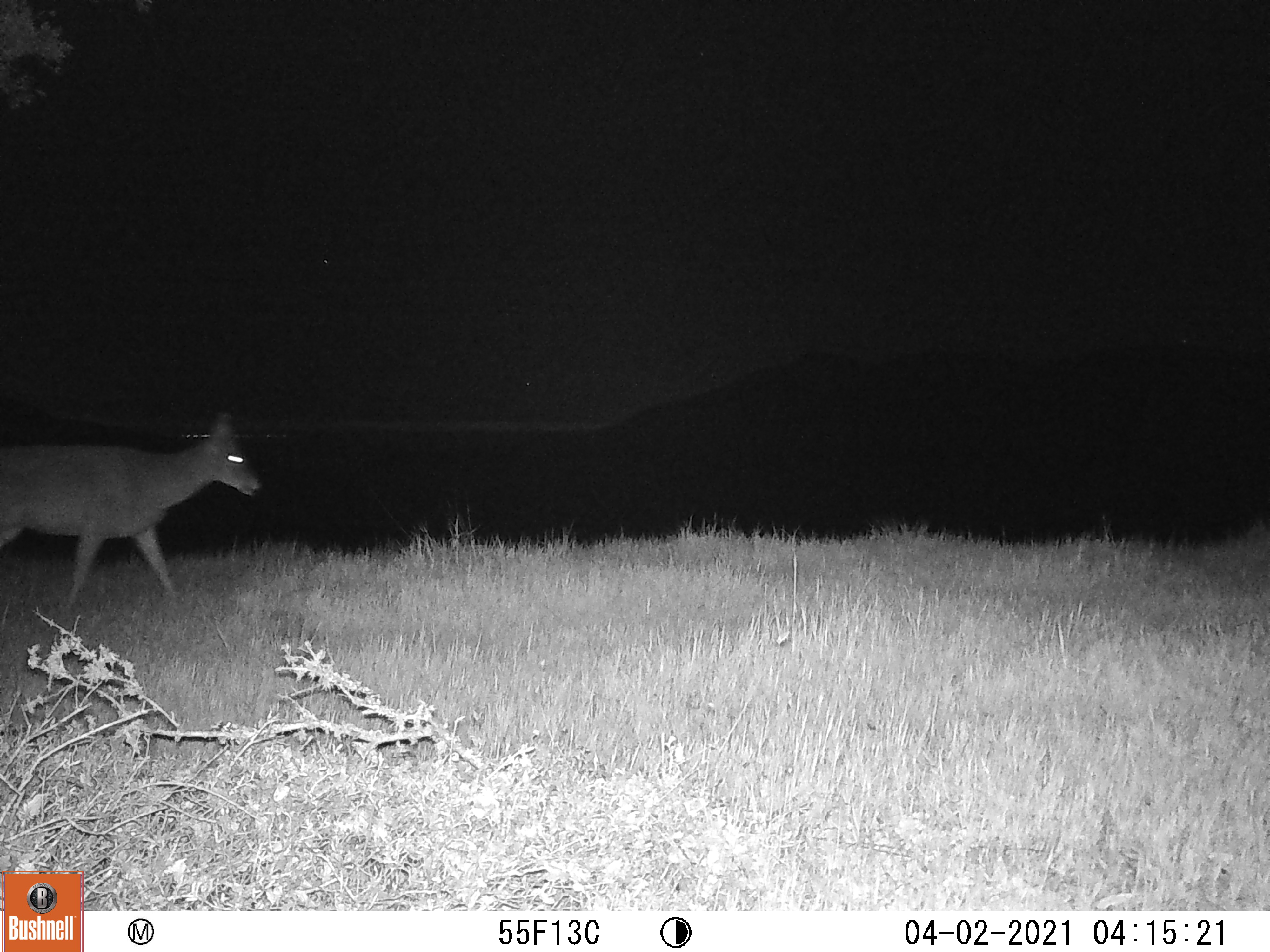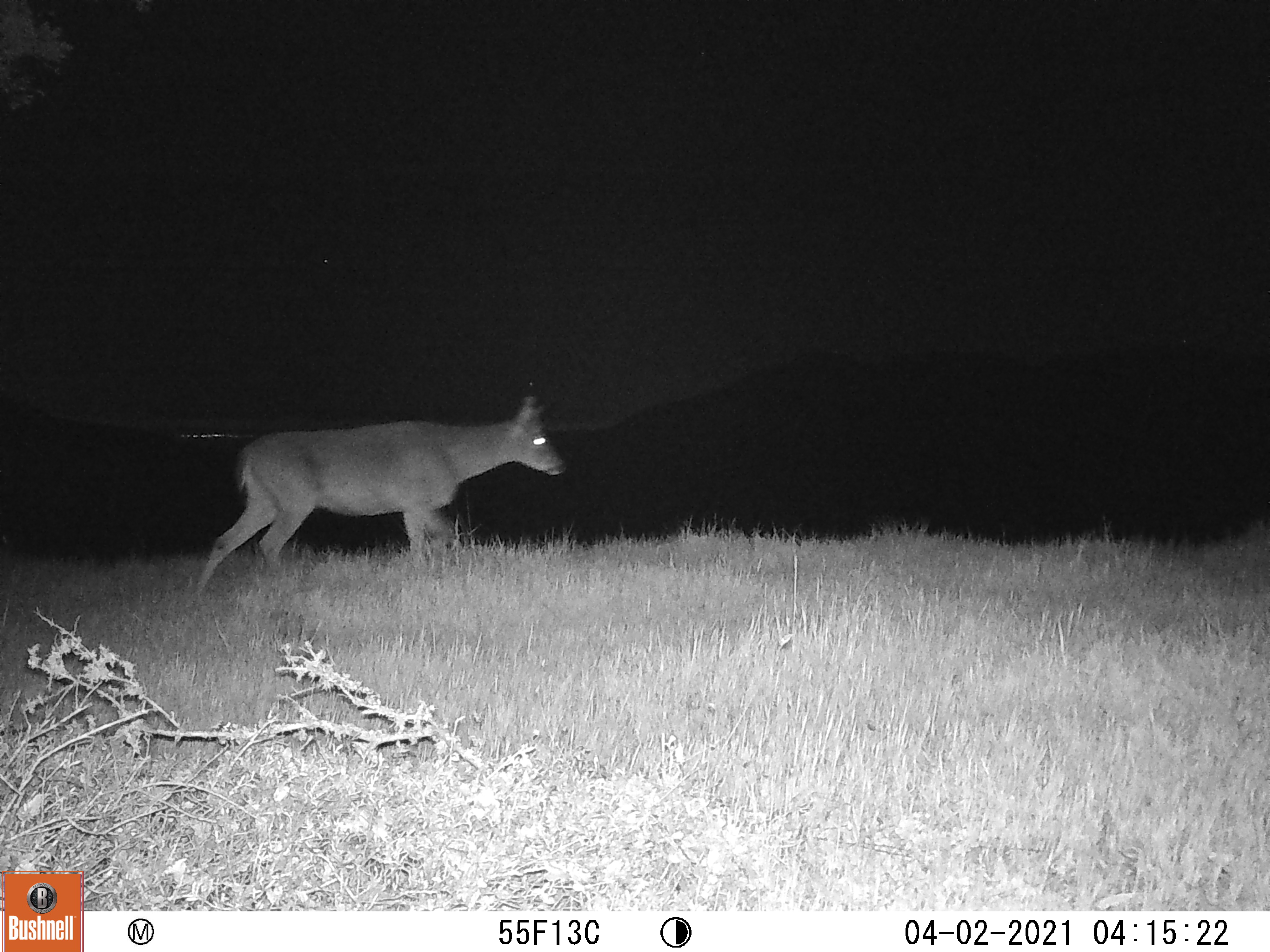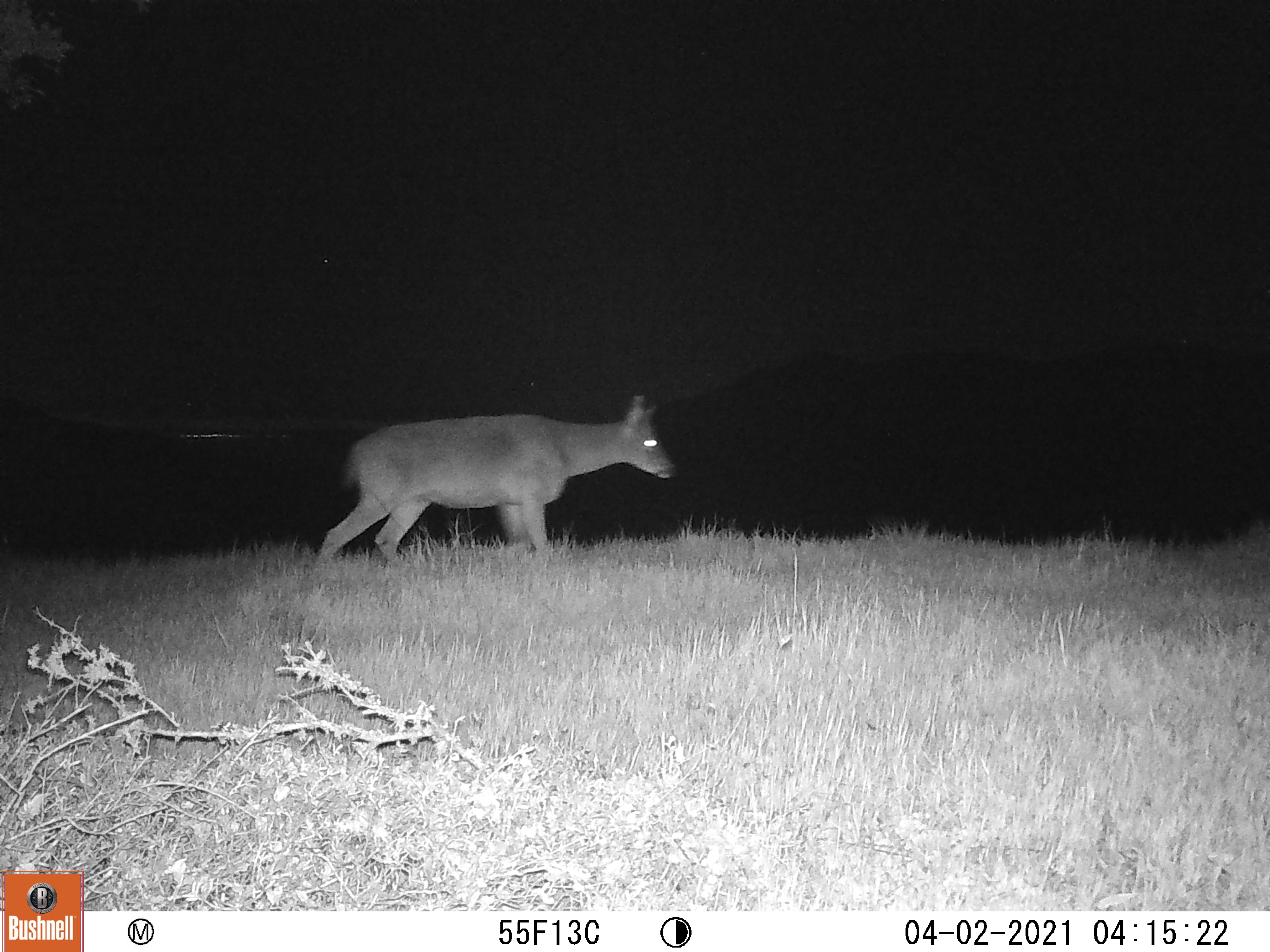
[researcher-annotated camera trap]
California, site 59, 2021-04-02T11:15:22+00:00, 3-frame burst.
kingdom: Animalia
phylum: Chordata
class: Mammalia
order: Artiodactyla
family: Cervidae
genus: Odocoileus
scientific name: Odocoileus hemionus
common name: mule deer